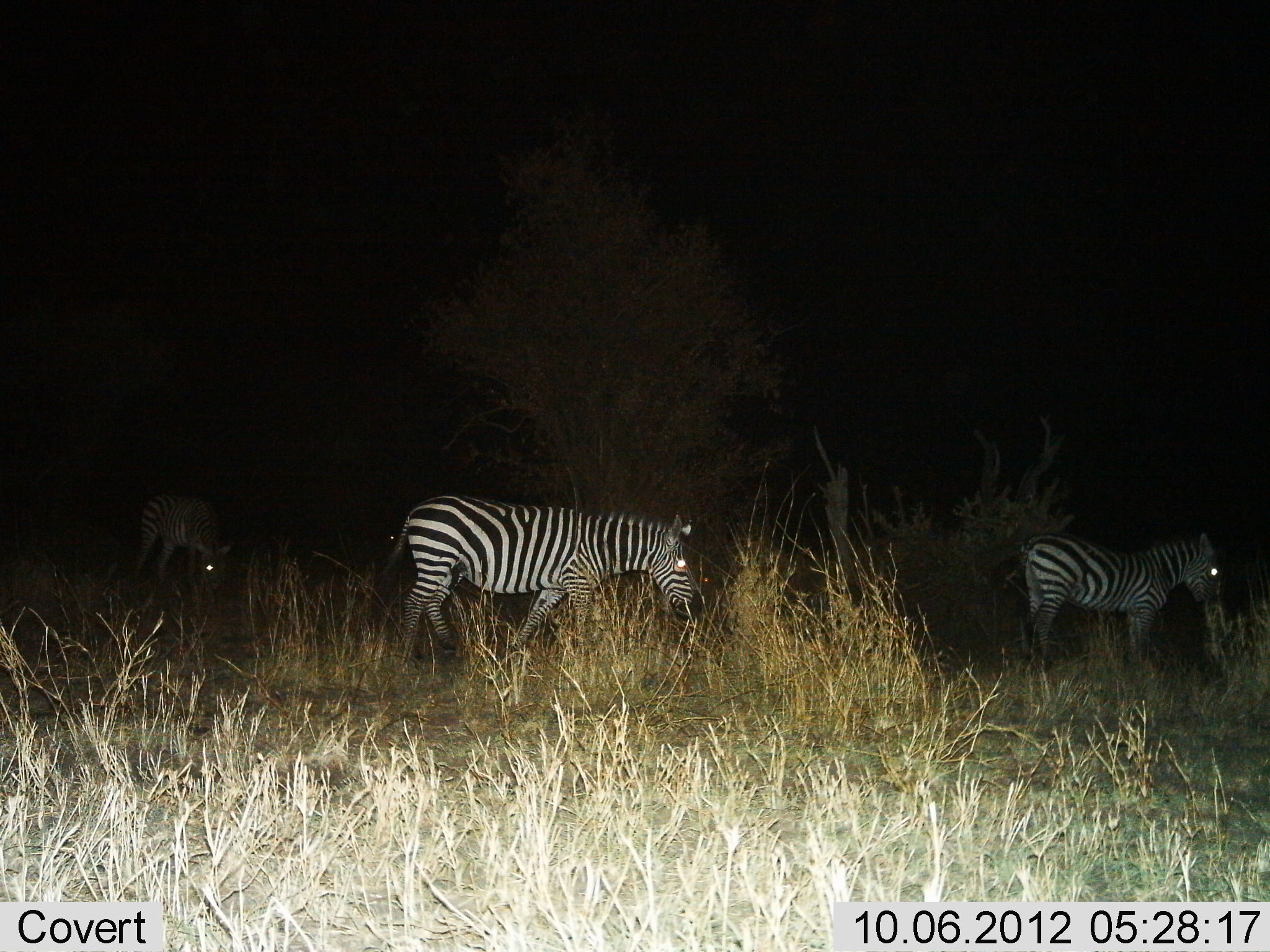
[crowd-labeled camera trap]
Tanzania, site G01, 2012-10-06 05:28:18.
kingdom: Animalia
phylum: Chordata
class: Mammalia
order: Perissodactyla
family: Equidae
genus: Equus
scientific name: Equus quagga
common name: plains zebra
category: zebra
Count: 3.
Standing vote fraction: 60%.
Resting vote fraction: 0%.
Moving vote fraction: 60%.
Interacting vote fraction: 0%.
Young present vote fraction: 0%.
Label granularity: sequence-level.